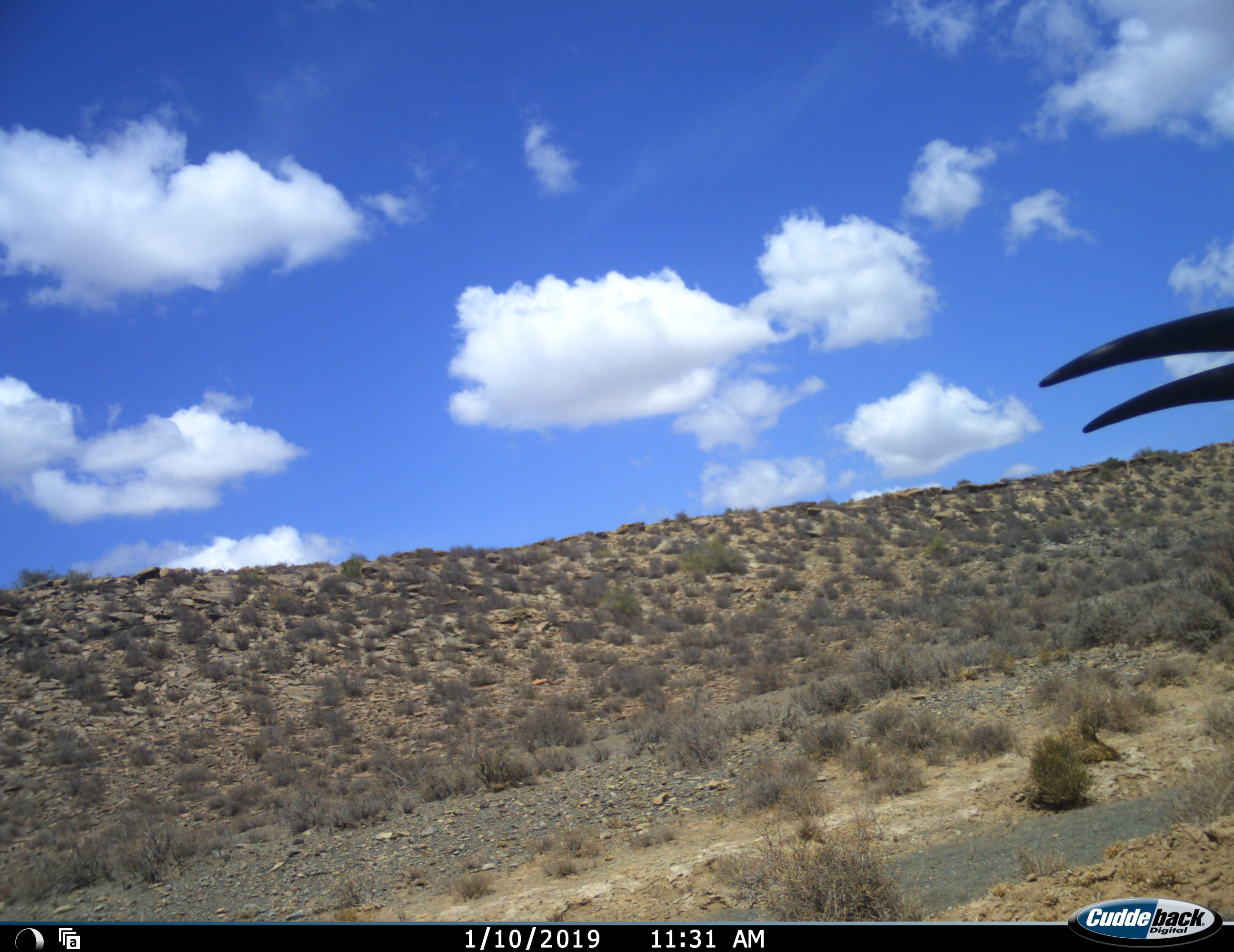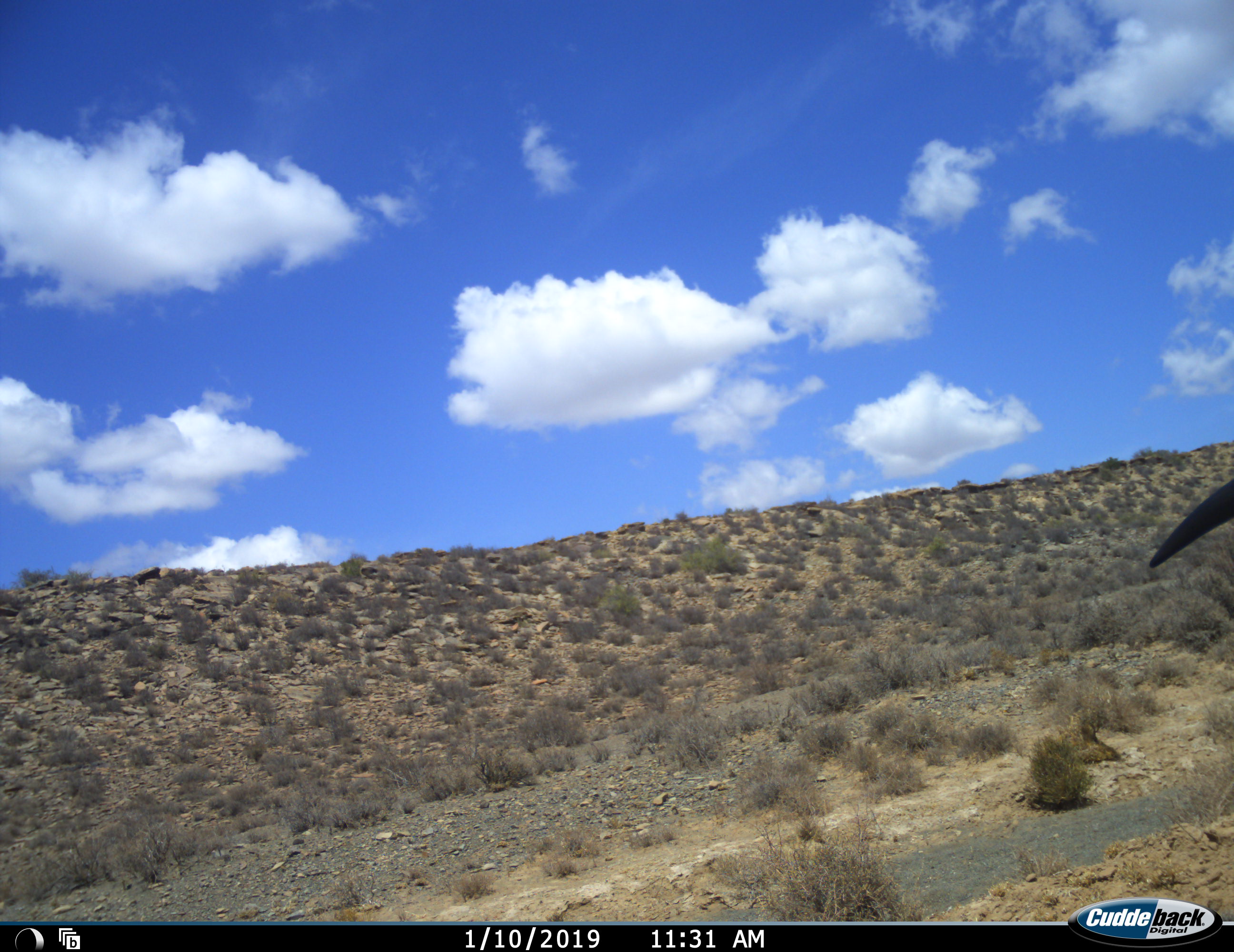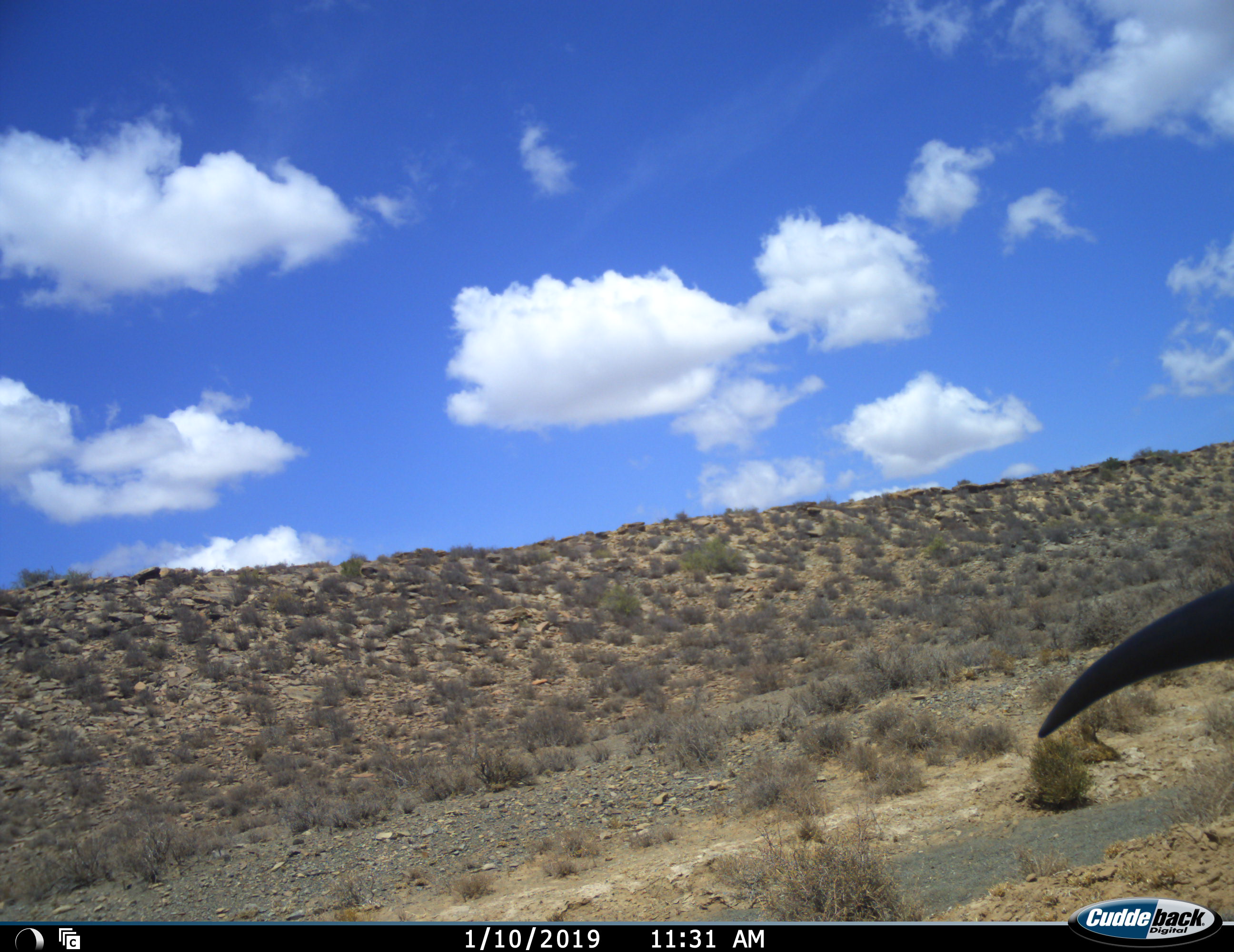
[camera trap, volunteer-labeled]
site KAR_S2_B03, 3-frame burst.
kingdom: Animalia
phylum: Chordata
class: Aves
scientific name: Aves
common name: bird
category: birdother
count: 1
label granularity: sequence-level